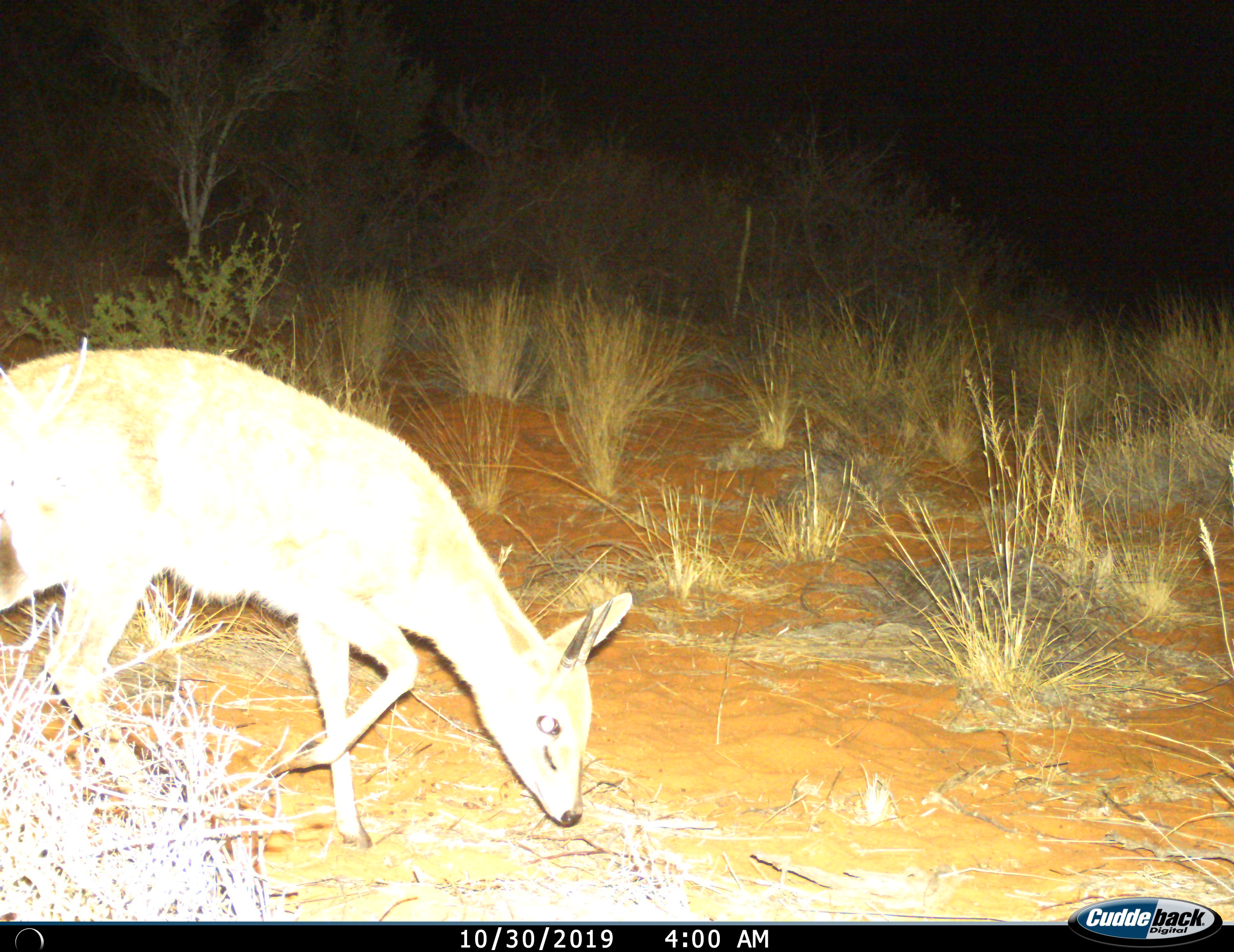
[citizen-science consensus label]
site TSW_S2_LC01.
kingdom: Animalia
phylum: Chordata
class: Mammalia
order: Artiodactyla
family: Bovidae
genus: Sylvicapra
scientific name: Sylvicapra grimmia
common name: common duiker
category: duikercommongrey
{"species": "duikercommongrey (common duiker) (Sylvicapra grimmia)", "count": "1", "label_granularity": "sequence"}